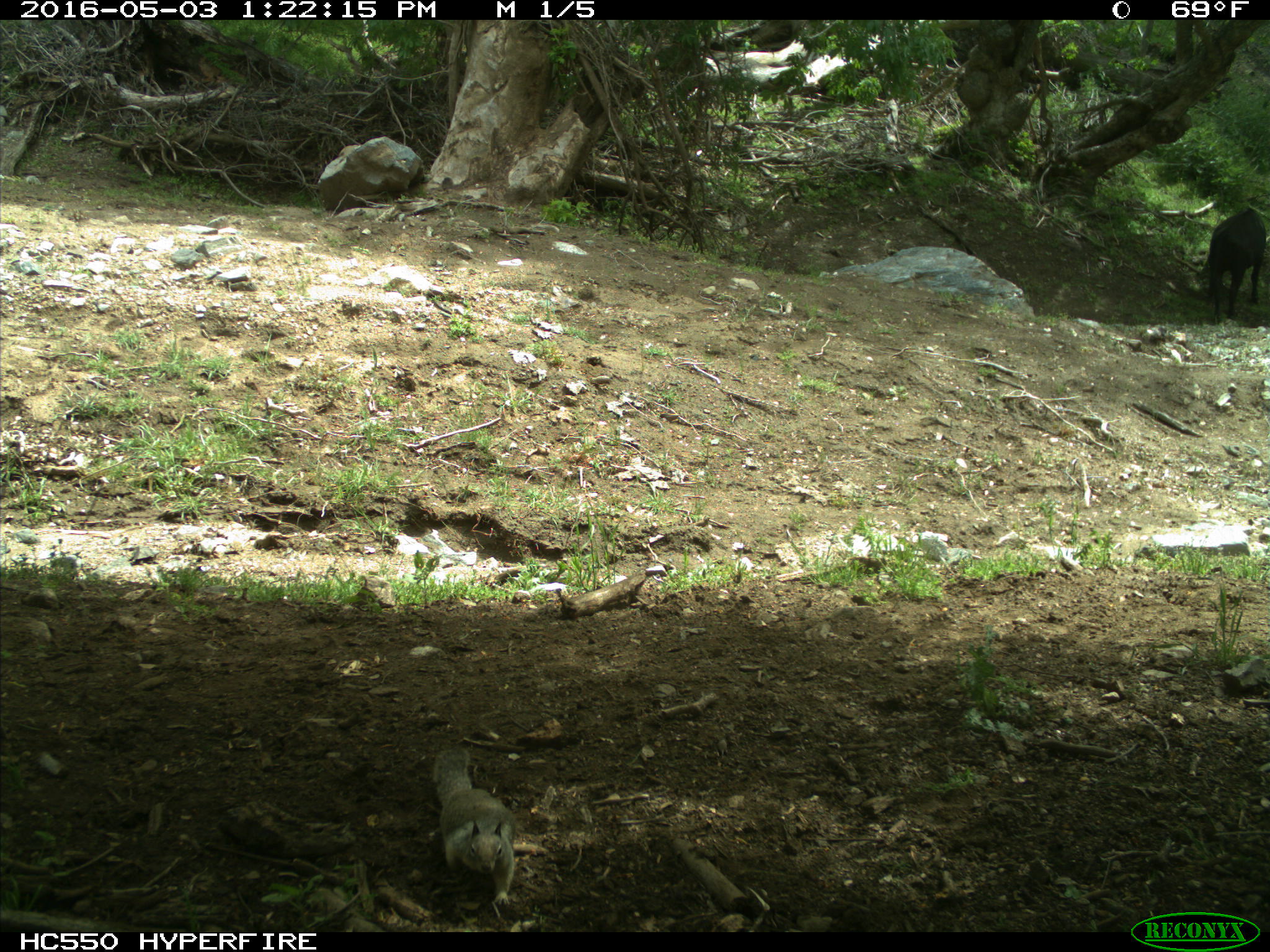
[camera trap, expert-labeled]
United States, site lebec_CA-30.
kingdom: Animalia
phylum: Chordata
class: Mammalia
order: Artiodactyla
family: Bovidae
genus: Bos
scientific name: Bos taurus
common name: domestic cow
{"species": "Bos taurus (domestic cow)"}